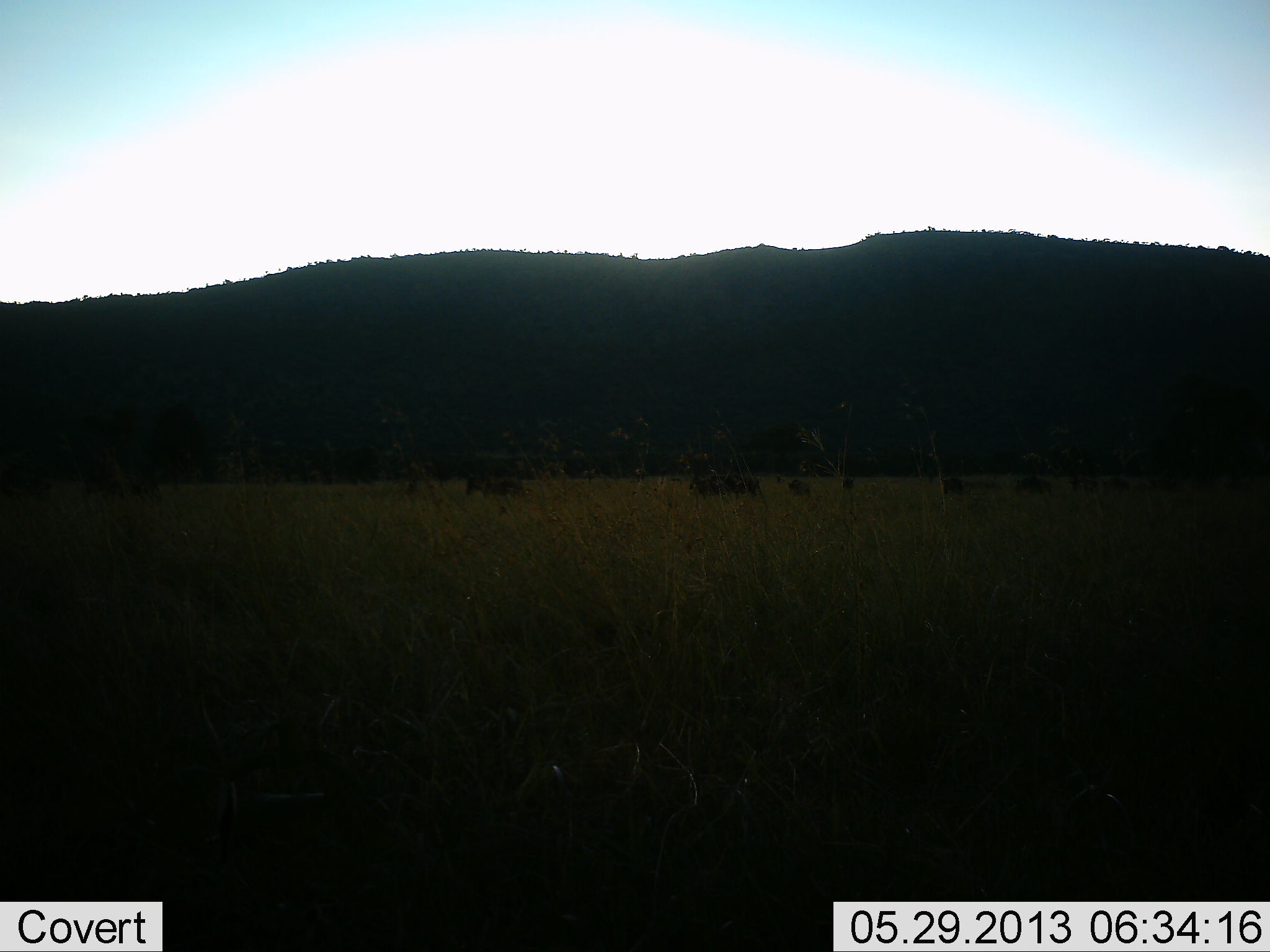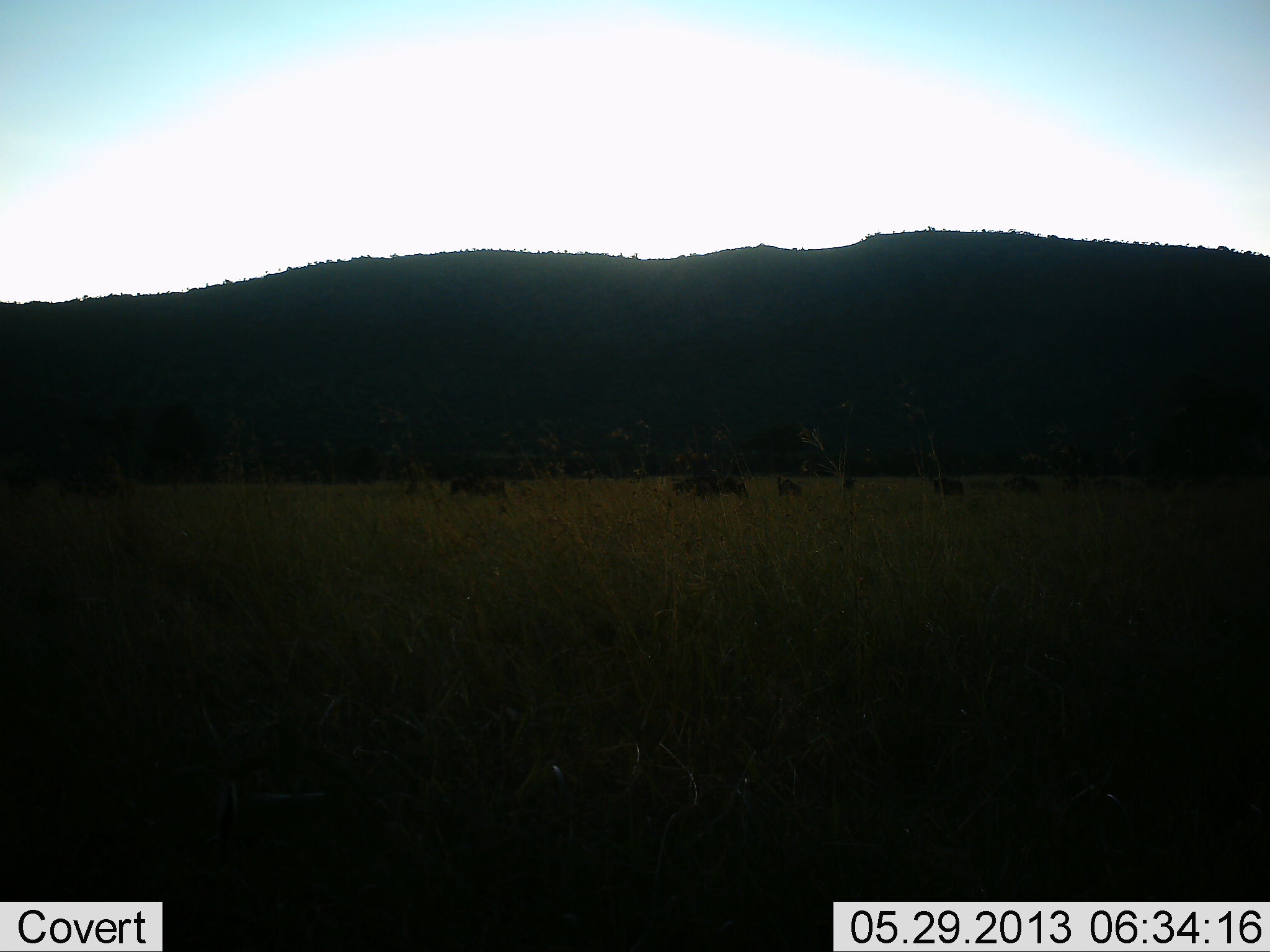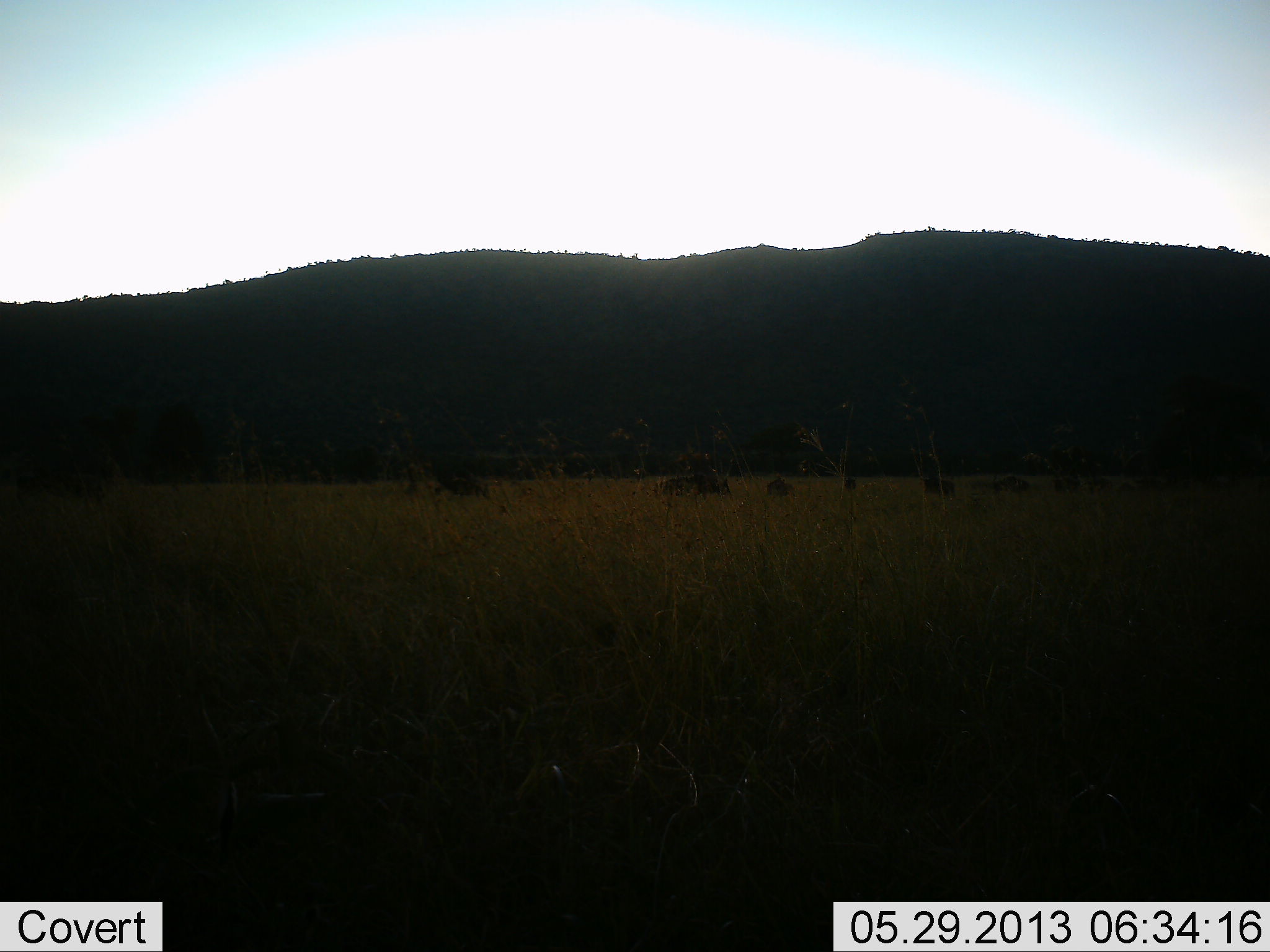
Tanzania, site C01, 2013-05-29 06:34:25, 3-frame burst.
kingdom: Animalia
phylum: Chordata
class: Mammalia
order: Artiodactyla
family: Bovidae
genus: Connochaetes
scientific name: Connochaetes taurinus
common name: blue wildebeest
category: wildebeest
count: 9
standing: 0%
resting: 0%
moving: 100%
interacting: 9%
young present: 18%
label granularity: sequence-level